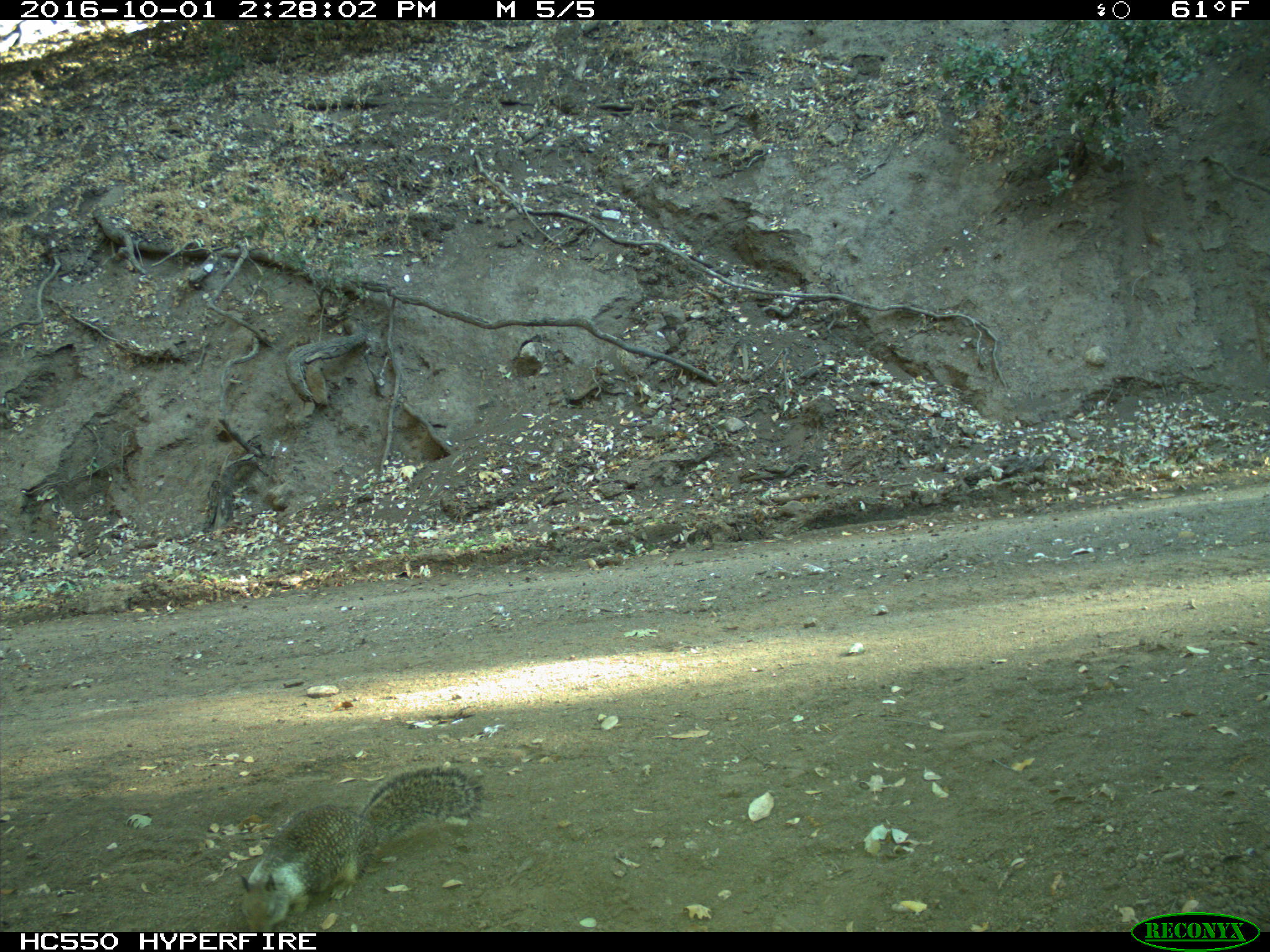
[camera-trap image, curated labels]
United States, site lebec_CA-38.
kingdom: Animalia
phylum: Chordata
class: Mammalia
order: Rodentia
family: Sciuridae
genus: Otospermophilus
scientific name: Otospermophilus beecheyi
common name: california ground squirrel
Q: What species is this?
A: Otospermophilus beecheyi (california ground squirrel).